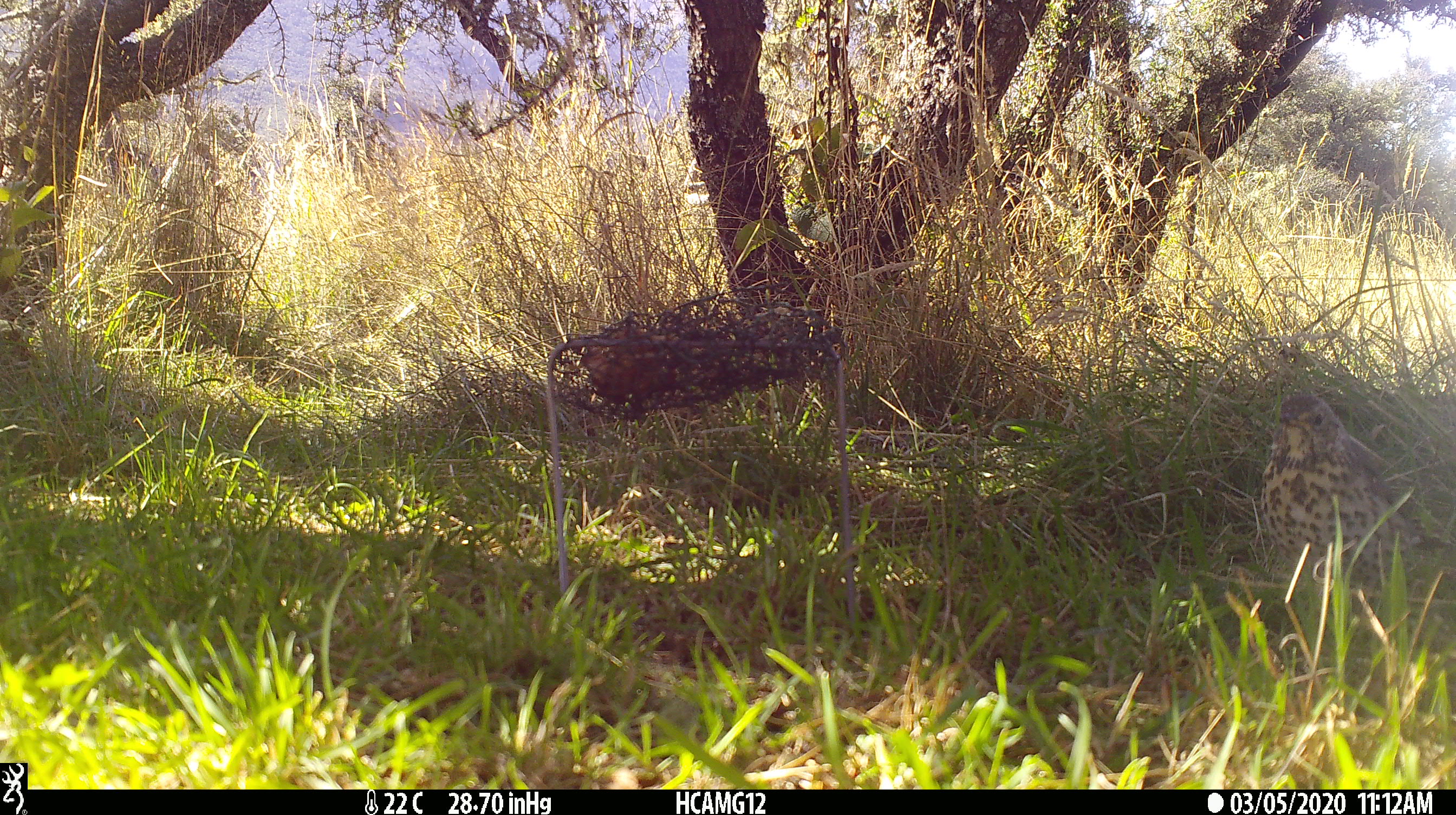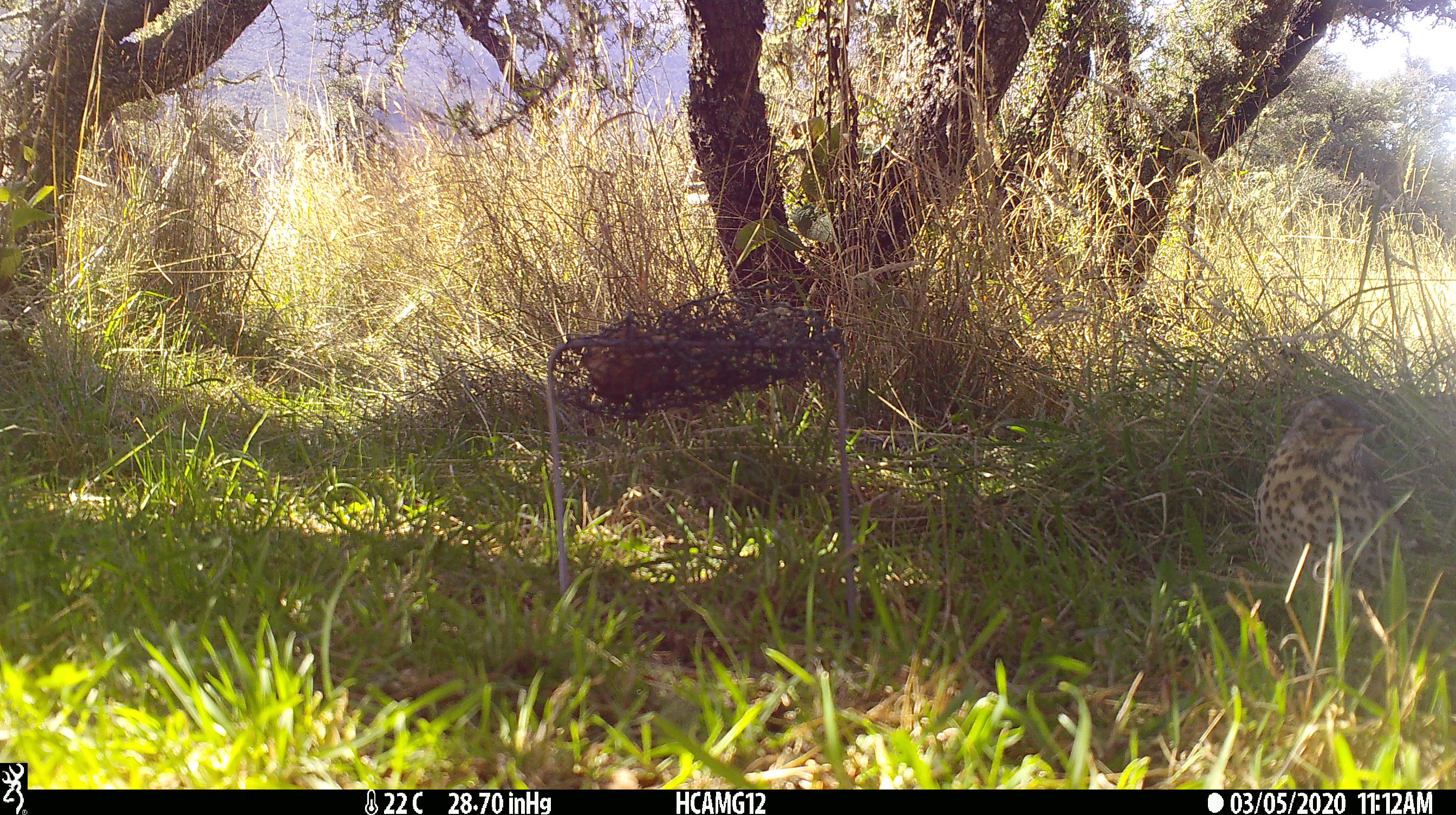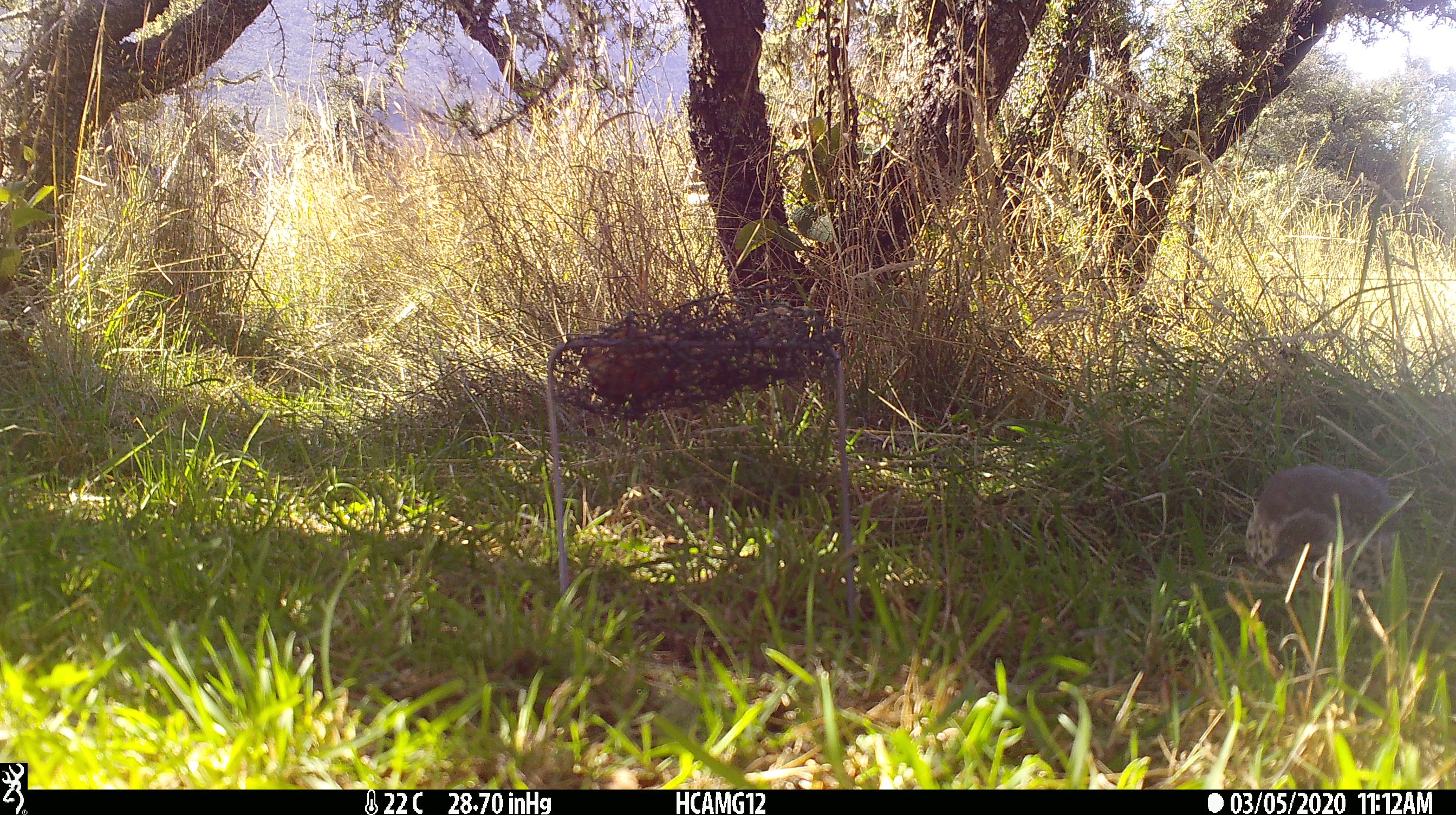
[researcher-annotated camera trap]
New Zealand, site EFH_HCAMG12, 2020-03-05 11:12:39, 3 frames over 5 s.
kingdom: Animalia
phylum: Chordata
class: Aves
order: Passeriformes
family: Turdidae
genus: Turdus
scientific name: Turdus philomelos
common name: song thrush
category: thrush